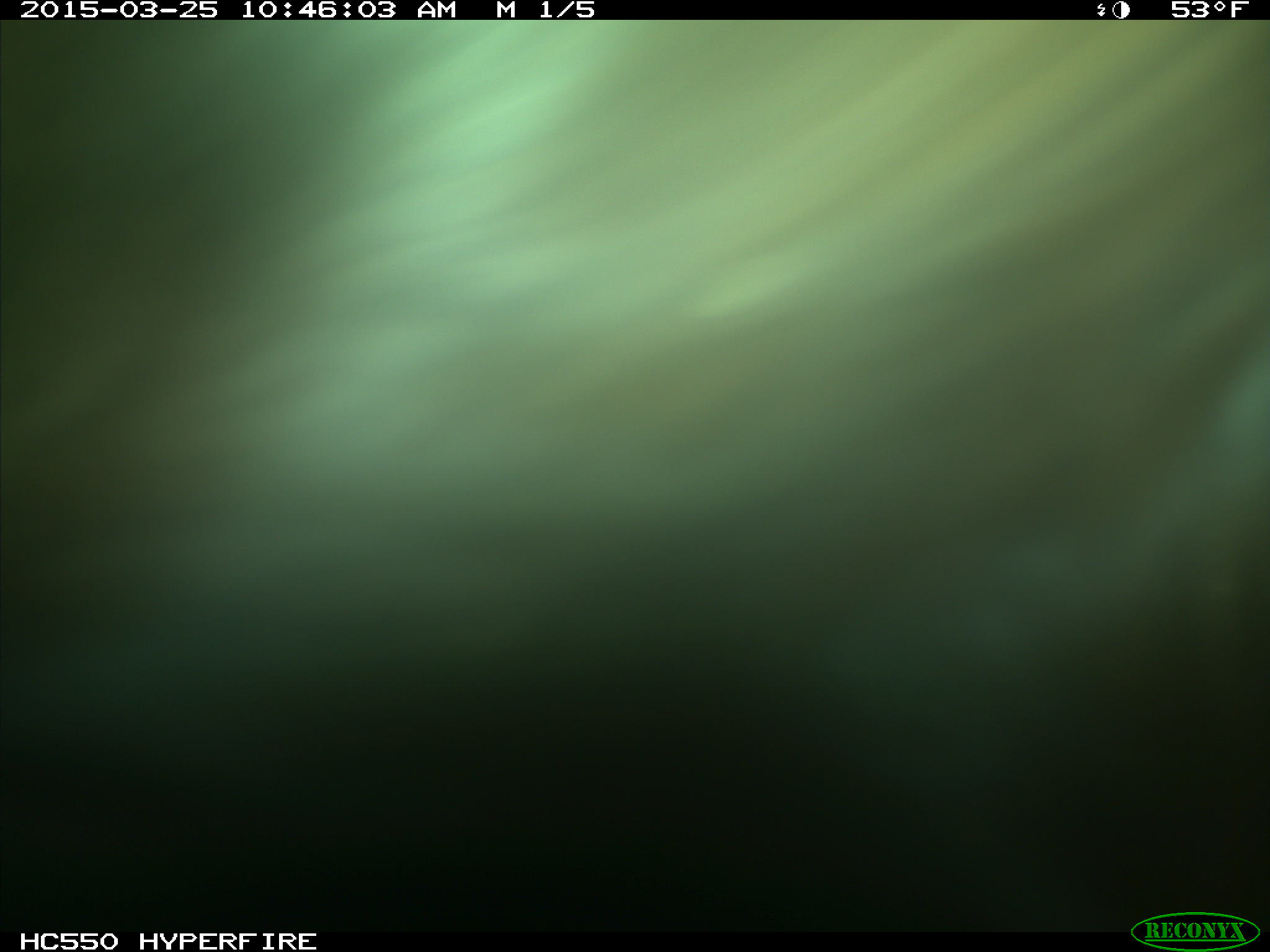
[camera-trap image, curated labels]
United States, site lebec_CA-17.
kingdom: Animalia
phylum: Chordata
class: Mammalia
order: Artiodactyla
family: Bovidae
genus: Bos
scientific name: Bos taurus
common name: domestic cow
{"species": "Bos taurus (domestic cow)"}